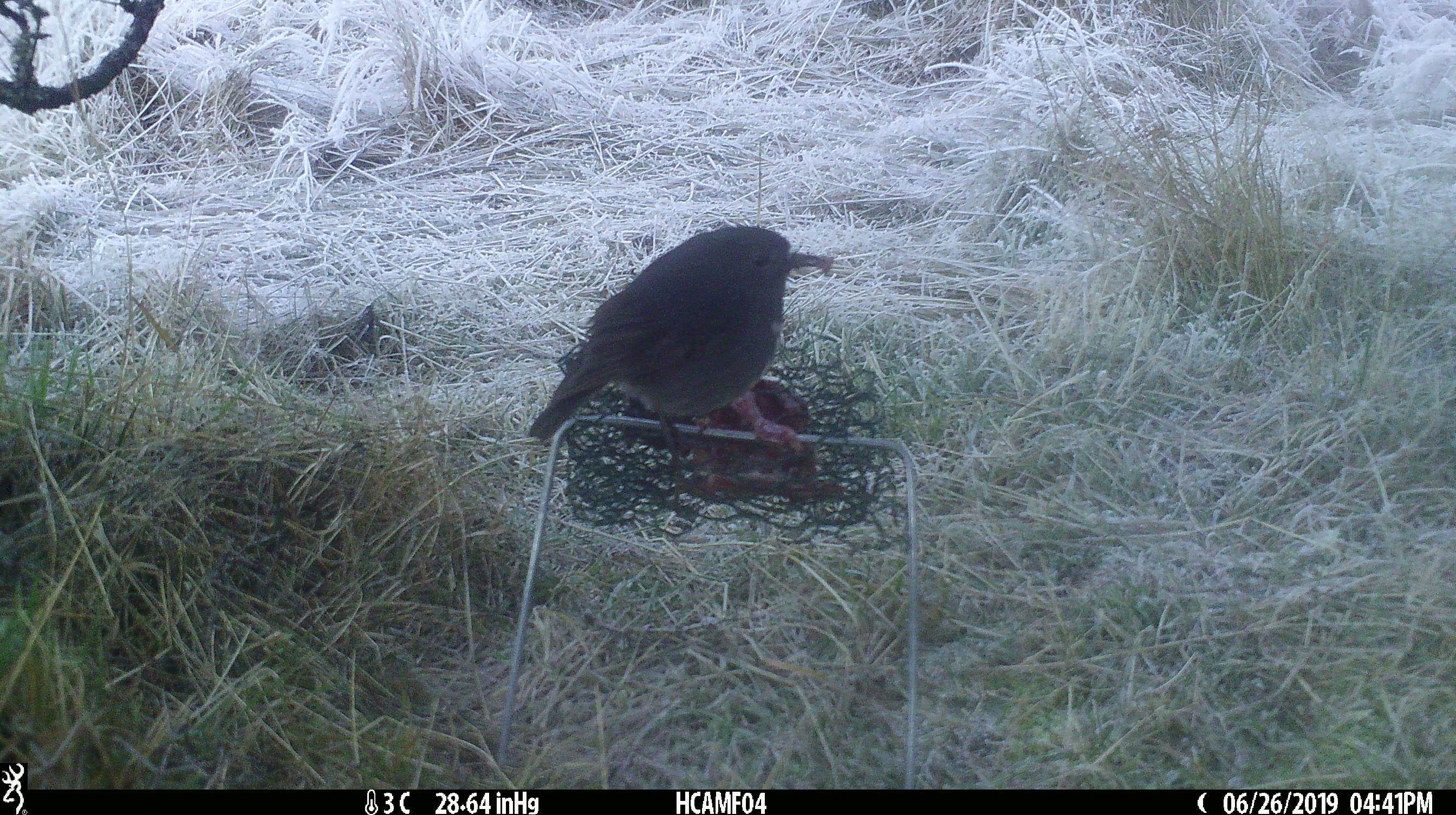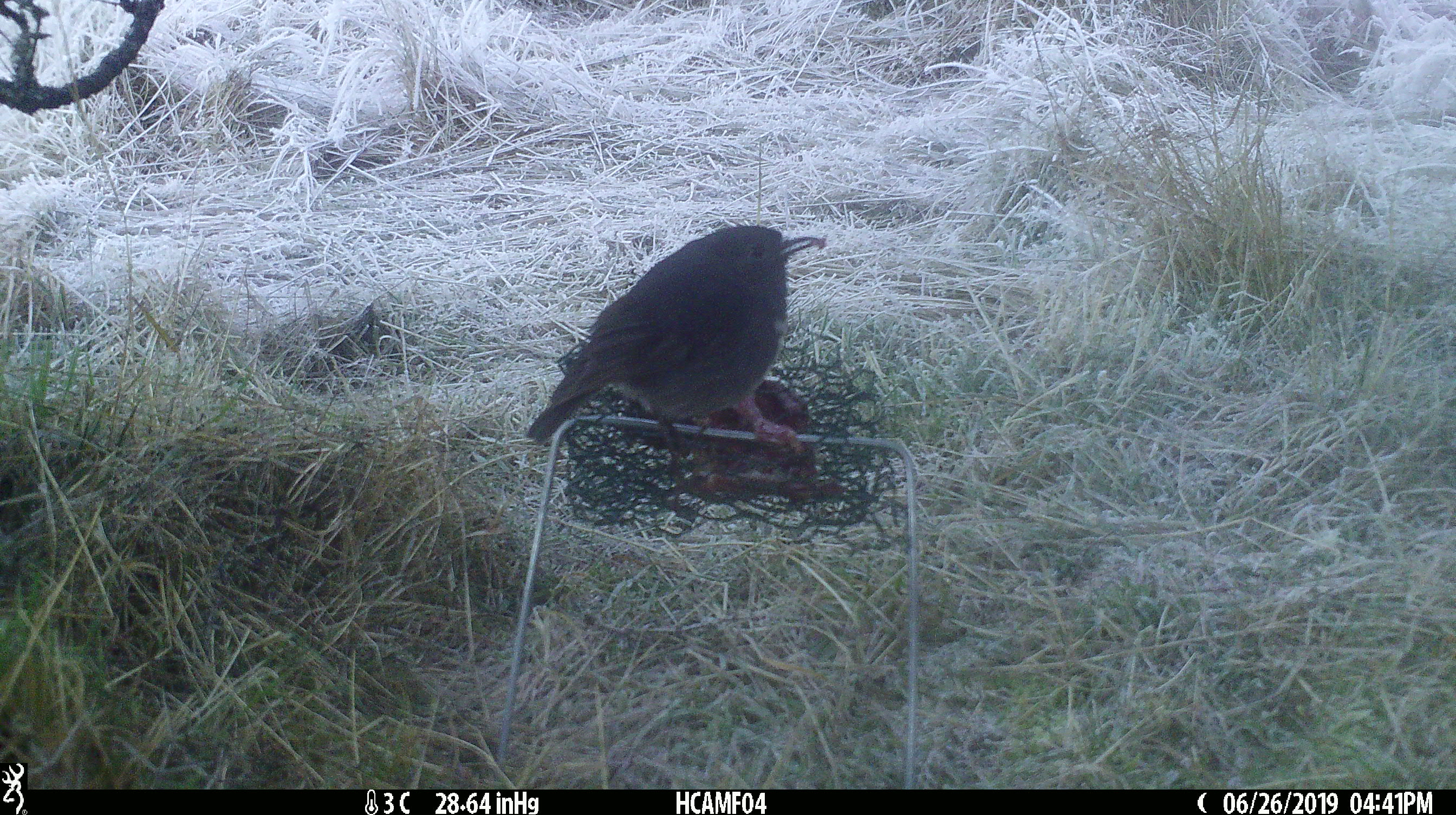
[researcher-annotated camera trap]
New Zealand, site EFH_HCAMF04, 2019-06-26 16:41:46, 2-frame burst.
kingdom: Animalia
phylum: Chordata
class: Aves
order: Passeriformes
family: Petroicidae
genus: Petroica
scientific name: Petroica australis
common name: new zealand robin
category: robin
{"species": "robin (new zealand robin) (Petroica australis)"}